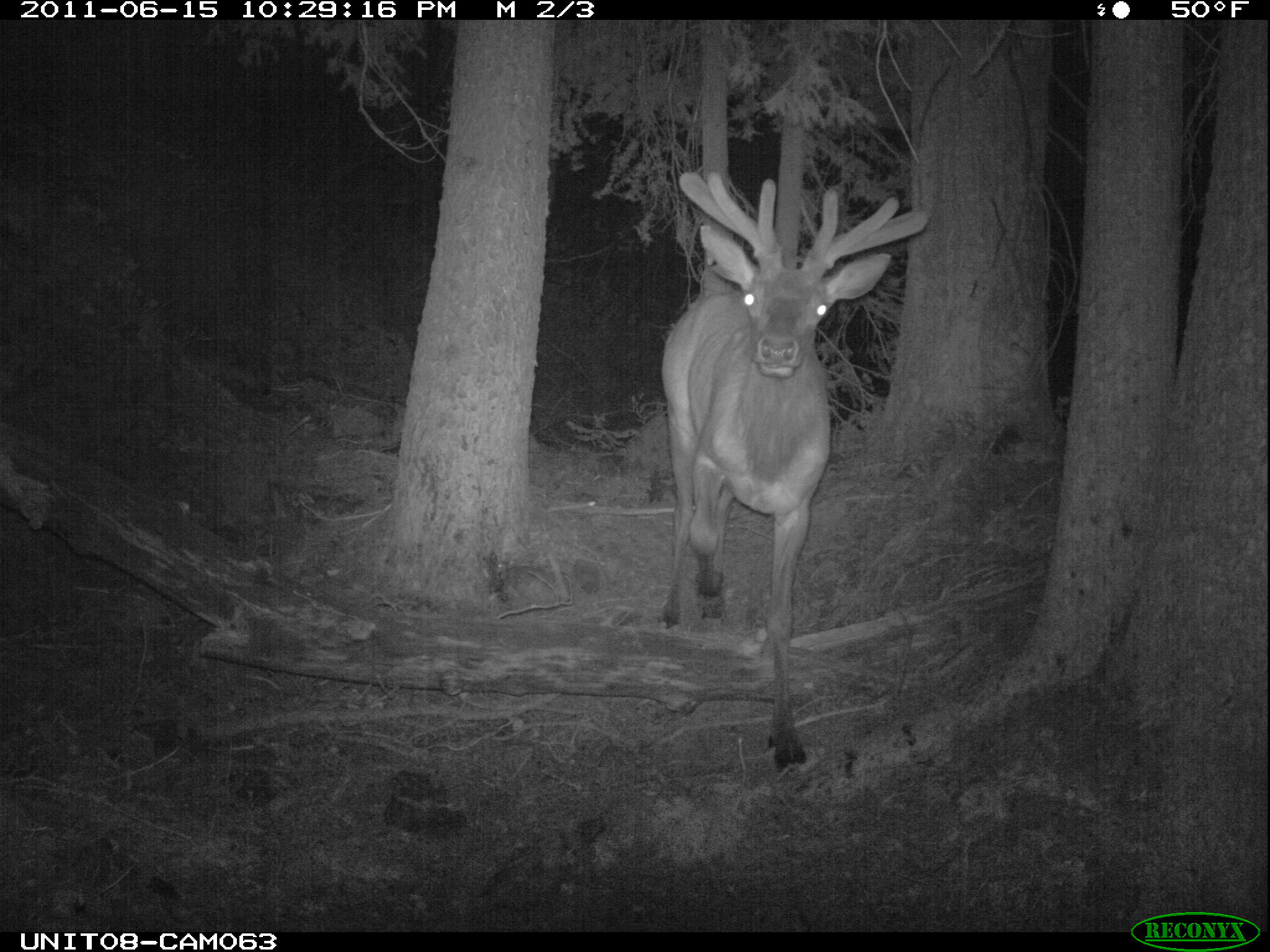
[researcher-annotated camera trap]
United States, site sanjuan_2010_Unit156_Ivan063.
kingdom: Animalia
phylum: Chordata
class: Mammalia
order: Artiodactyla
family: Cervidae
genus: Cervus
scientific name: Cervus elaphus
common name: red deer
Cervus elaphus (red deer).